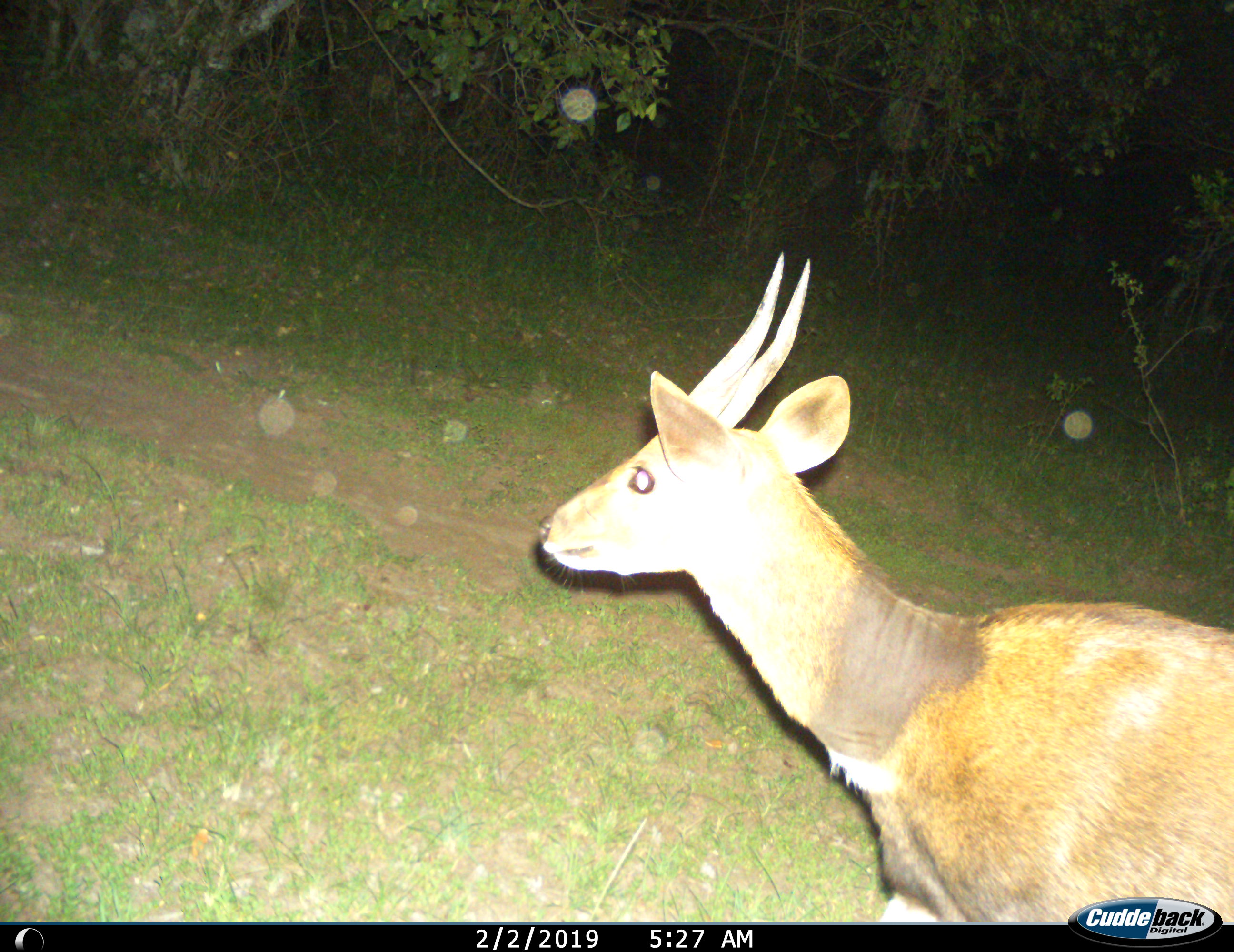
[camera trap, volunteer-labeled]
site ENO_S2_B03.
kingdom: Animalia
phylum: Chordata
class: Mammalia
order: Artiodactyla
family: Bovidae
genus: Tragelaphus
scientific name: Tragelaphus scriptus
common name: bushbuck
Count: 1.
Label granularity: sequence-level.